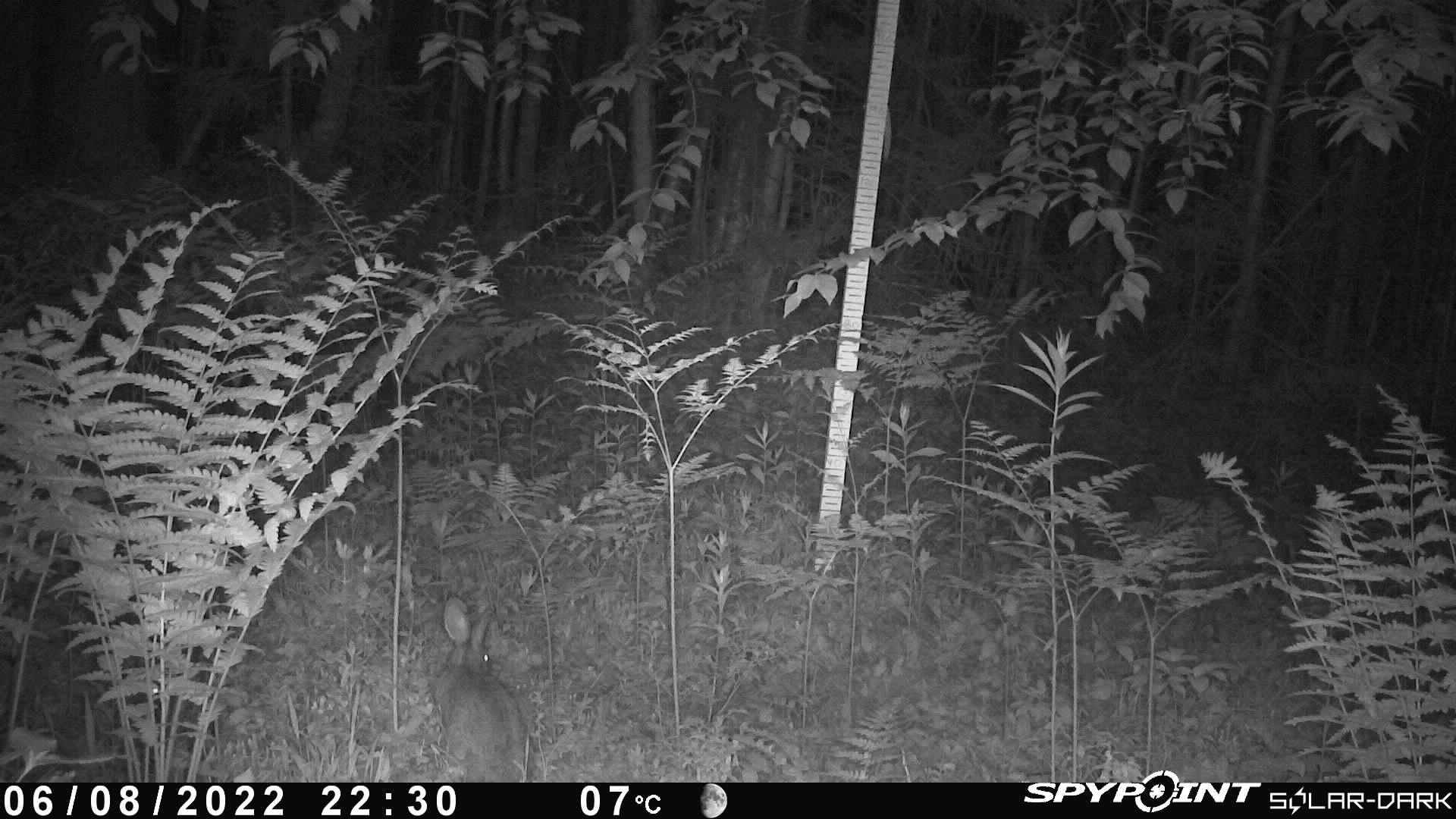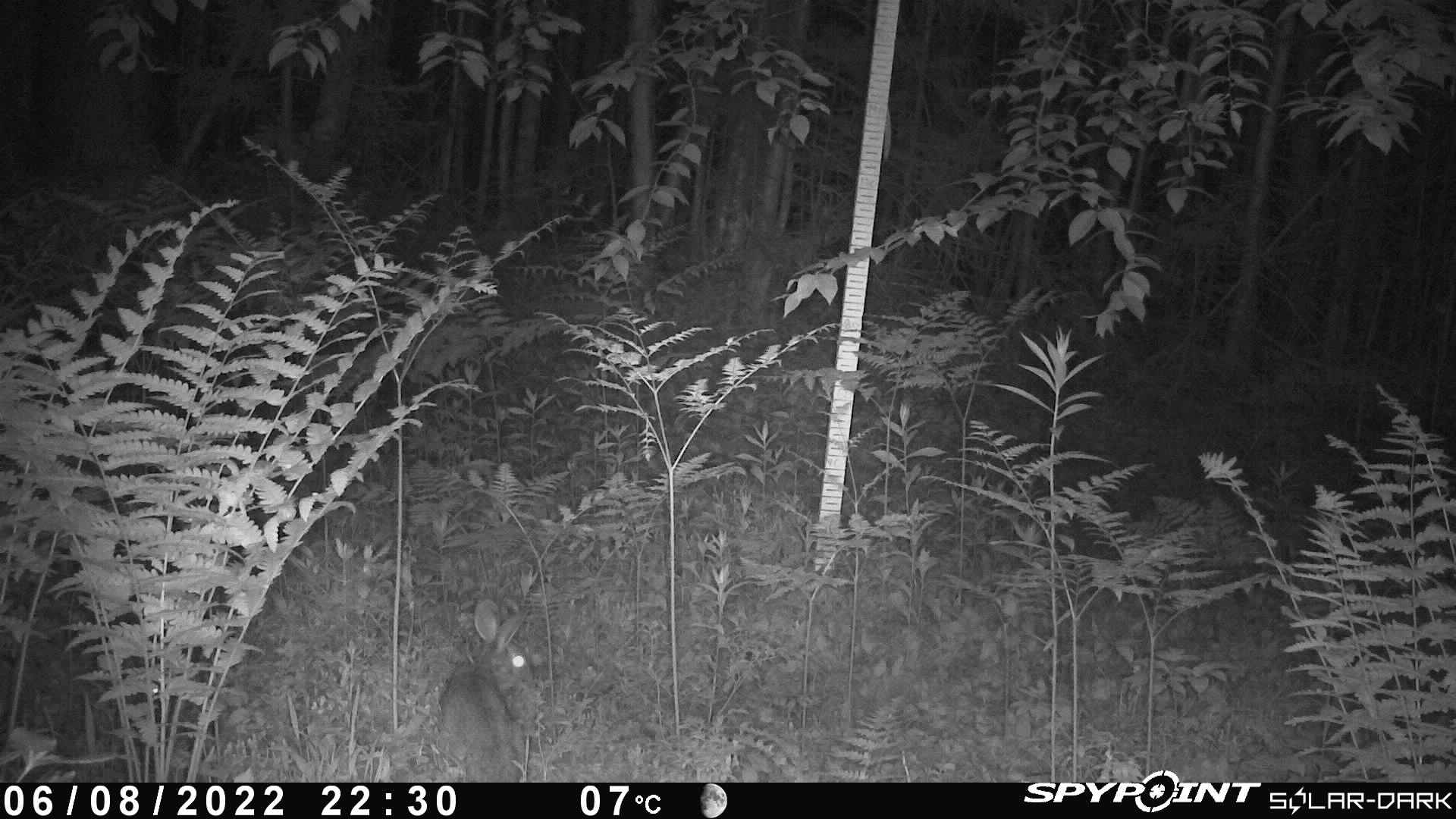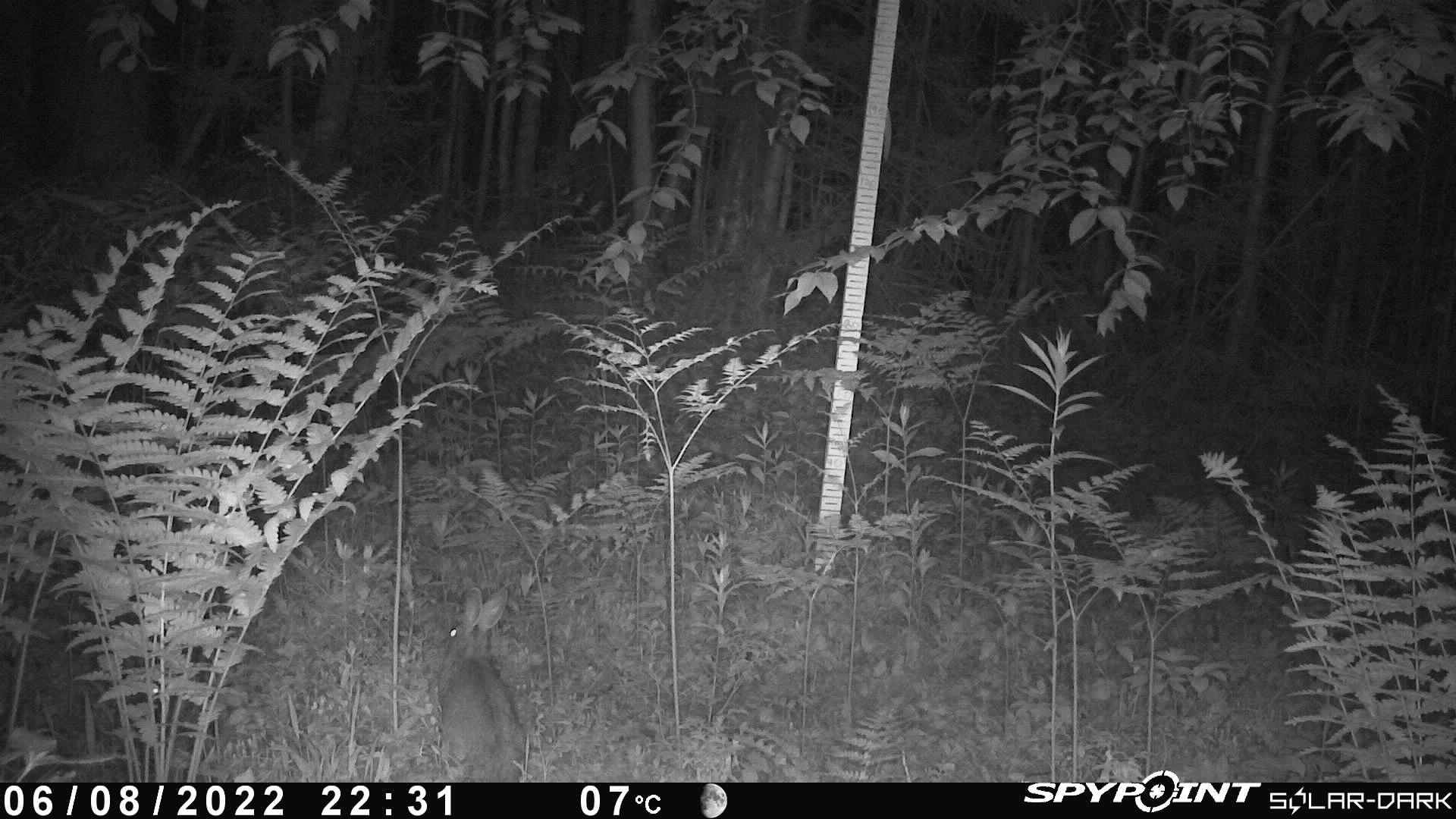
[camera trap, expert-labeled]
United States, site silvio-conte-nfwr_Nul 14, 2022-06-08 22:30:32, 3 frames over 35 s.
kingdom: Animalia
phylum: Chordata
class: Mammalia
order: Lagomorpha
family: Leporidae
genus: Lepus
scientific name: Lepus americanus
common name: snowshoe hare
Snowshoe hare (Lepus americanus).